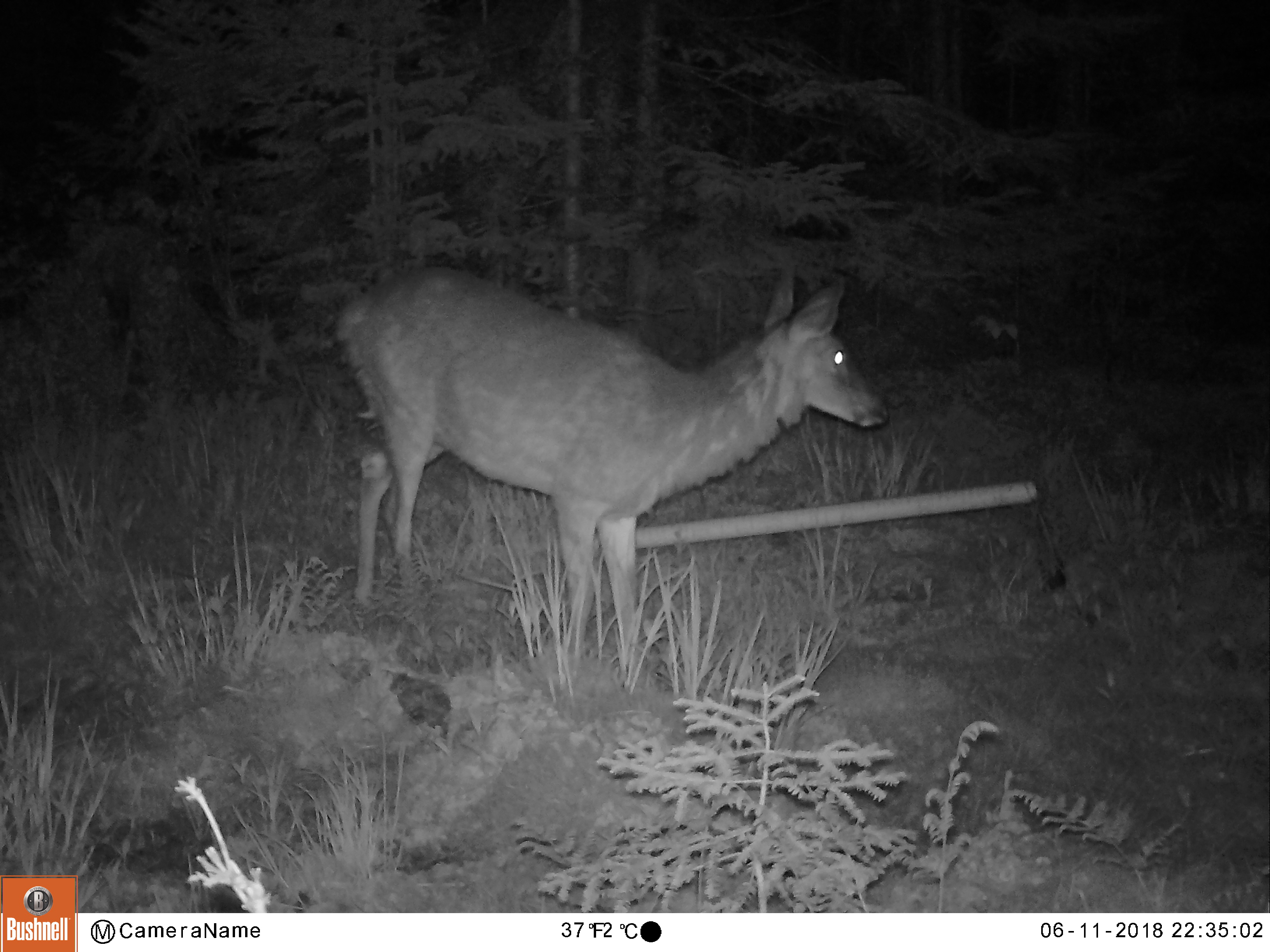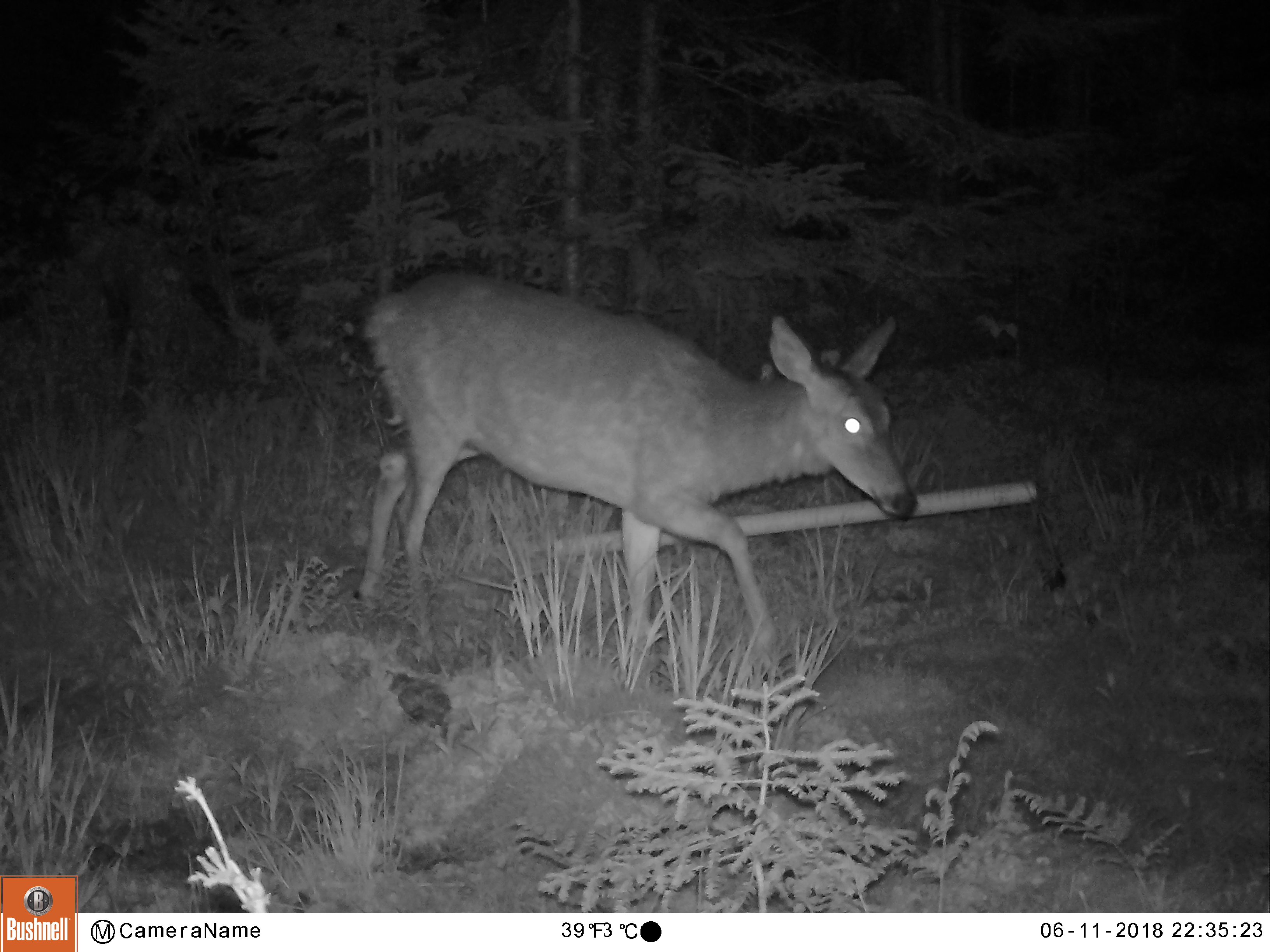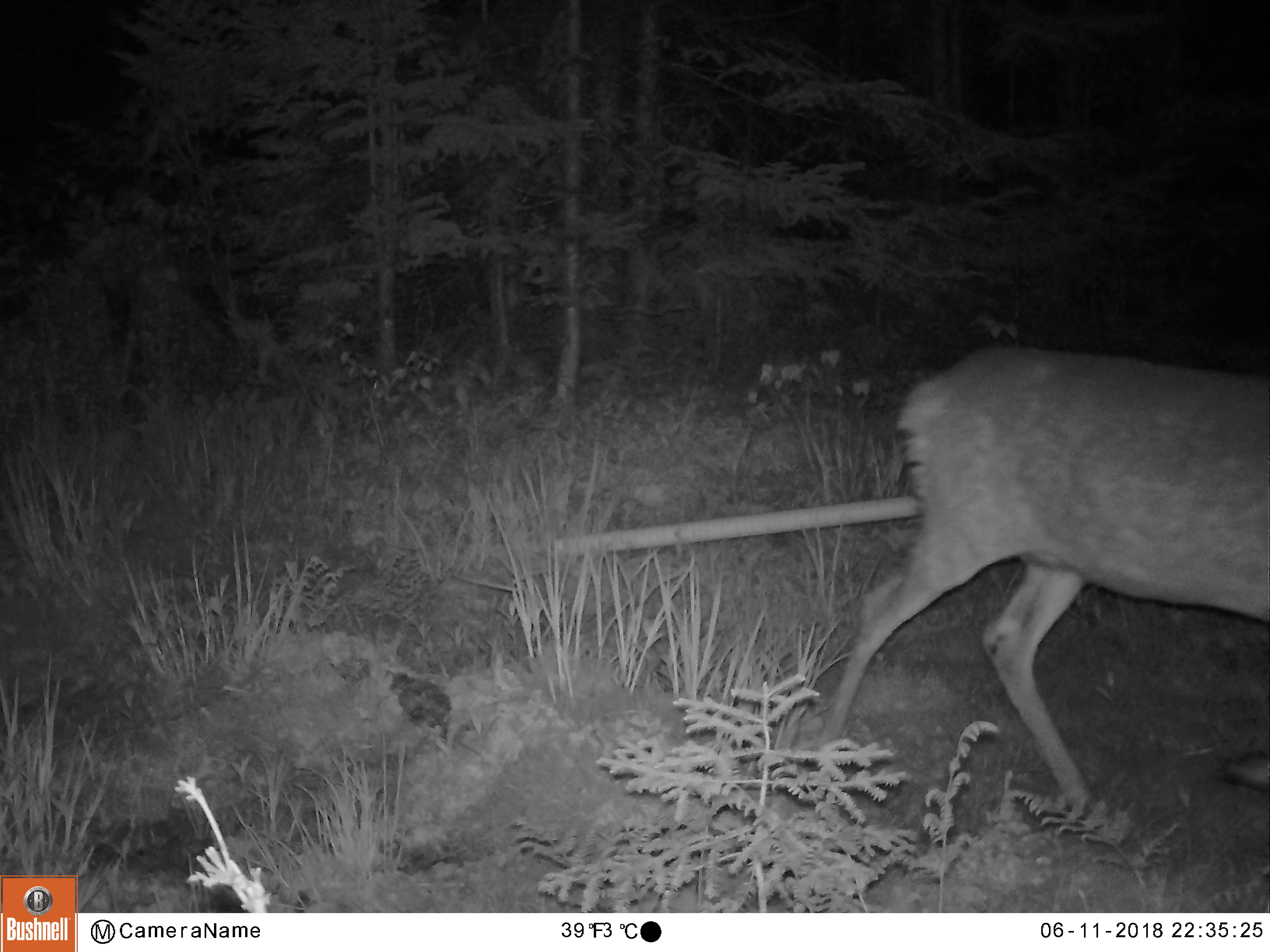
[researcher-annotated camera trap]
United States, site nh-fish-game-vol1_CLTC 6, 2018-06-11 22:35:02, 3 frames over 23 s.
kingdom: Animalia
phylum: Chordata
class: Mammalia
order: Artiodactyla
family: Cervidae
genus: Odocoileus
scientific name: Odocoileus virginianus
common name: white-tailed deer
White-tailed deer (Odocoileus virginianus).